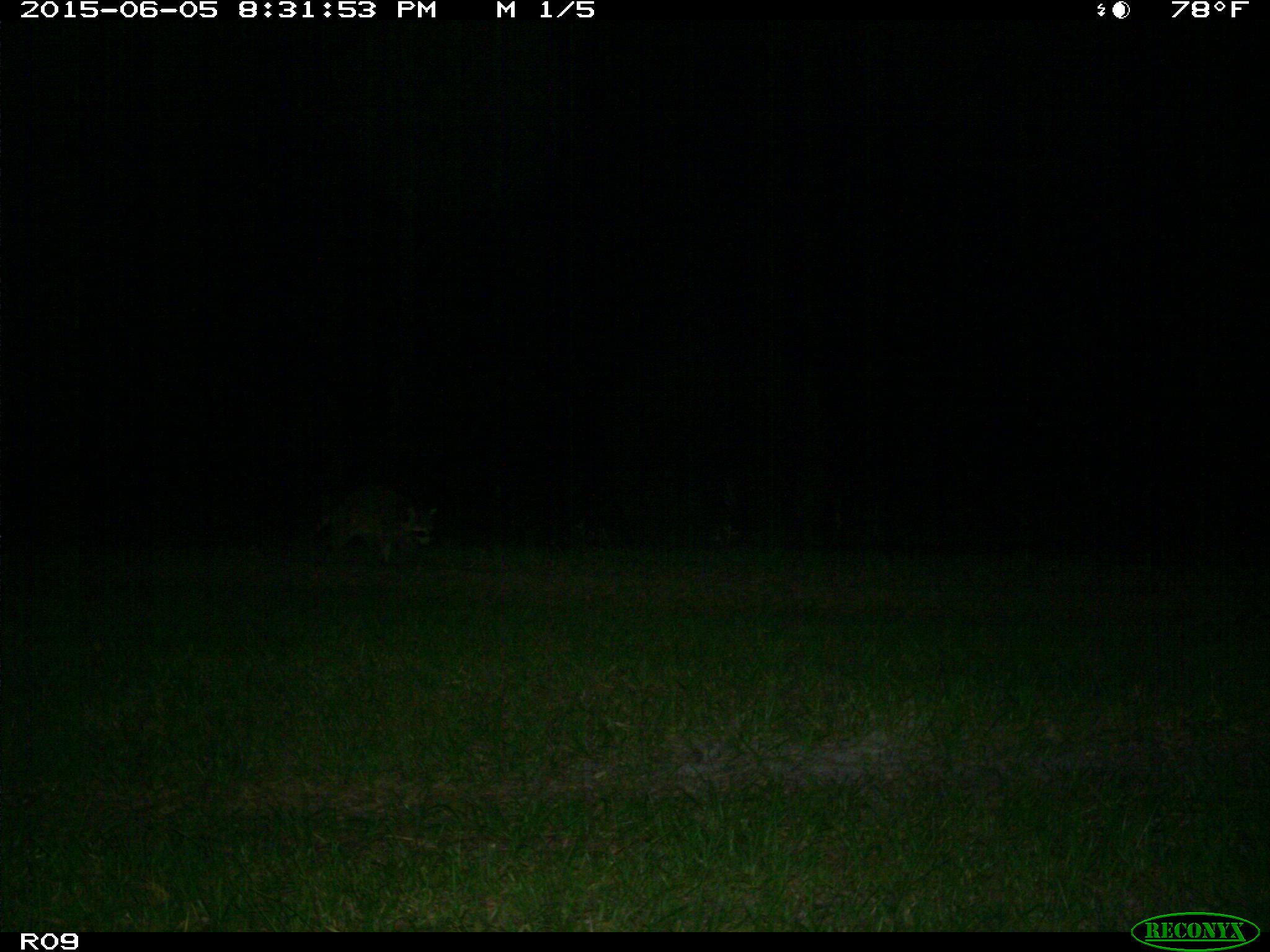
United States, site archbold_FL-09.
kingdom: Animalia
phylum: Chordata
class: Mammalia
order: Carnivora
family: Procyonidae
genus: Procyon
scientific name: Procyon lotor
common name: common raccoon